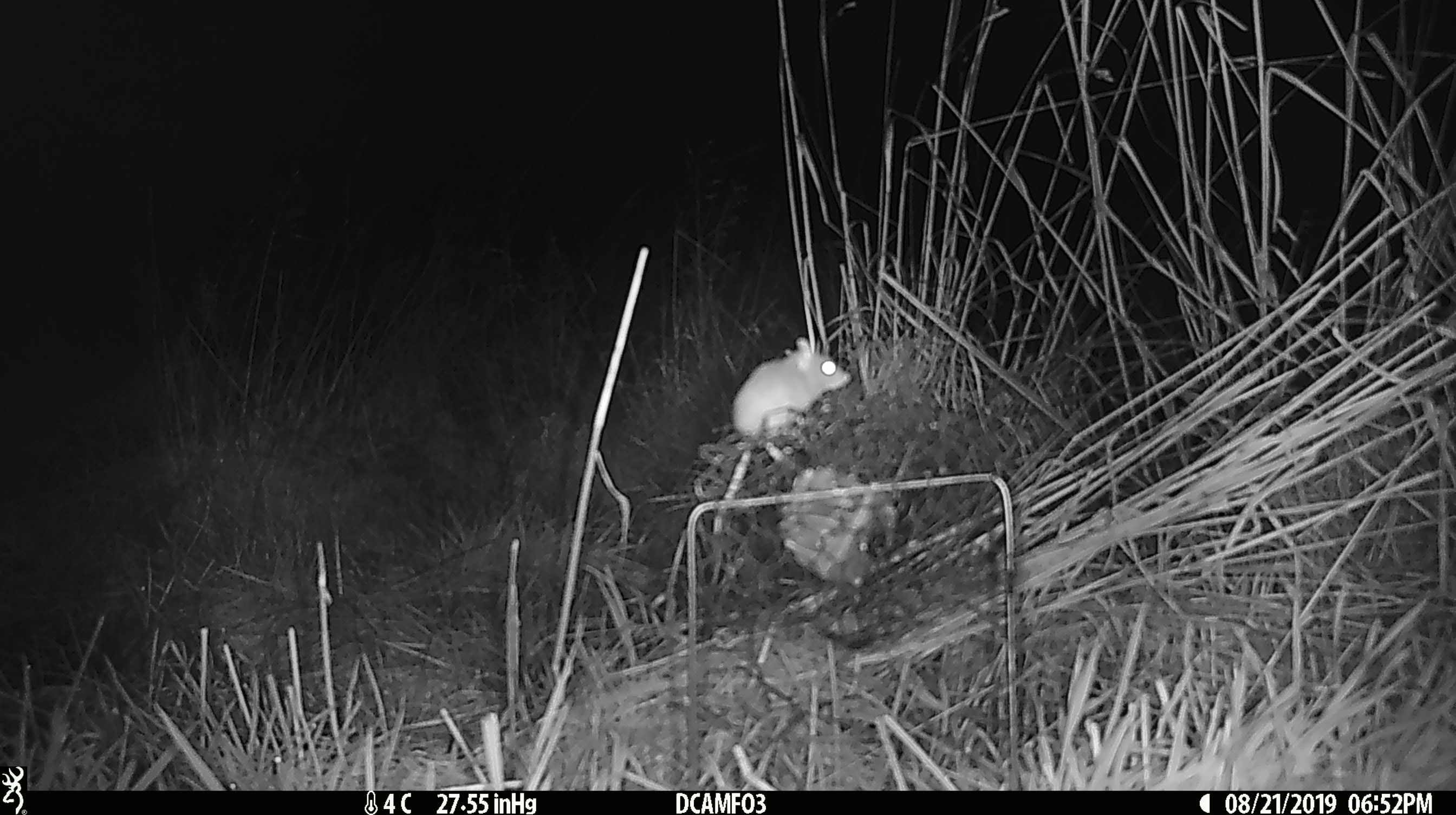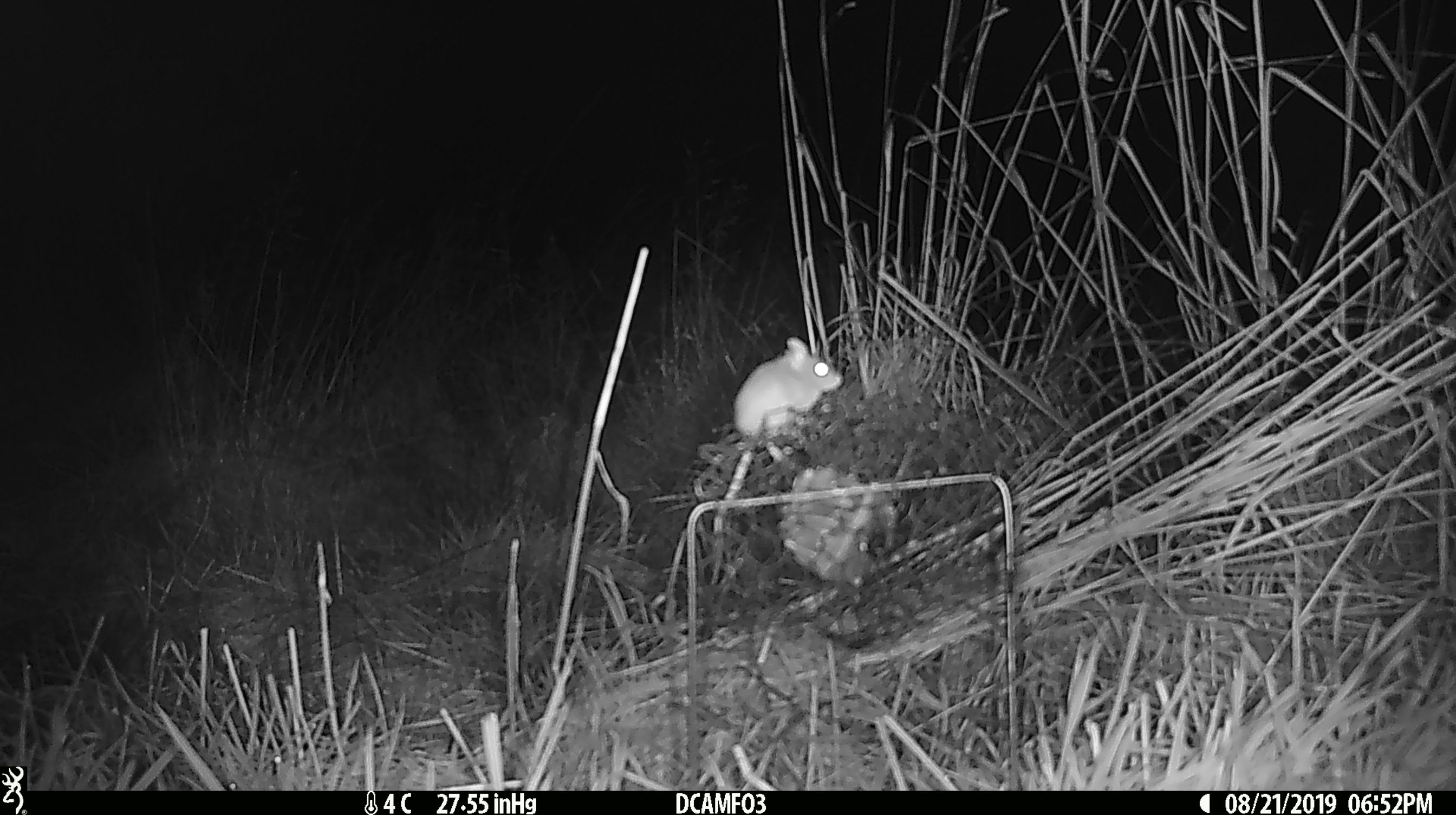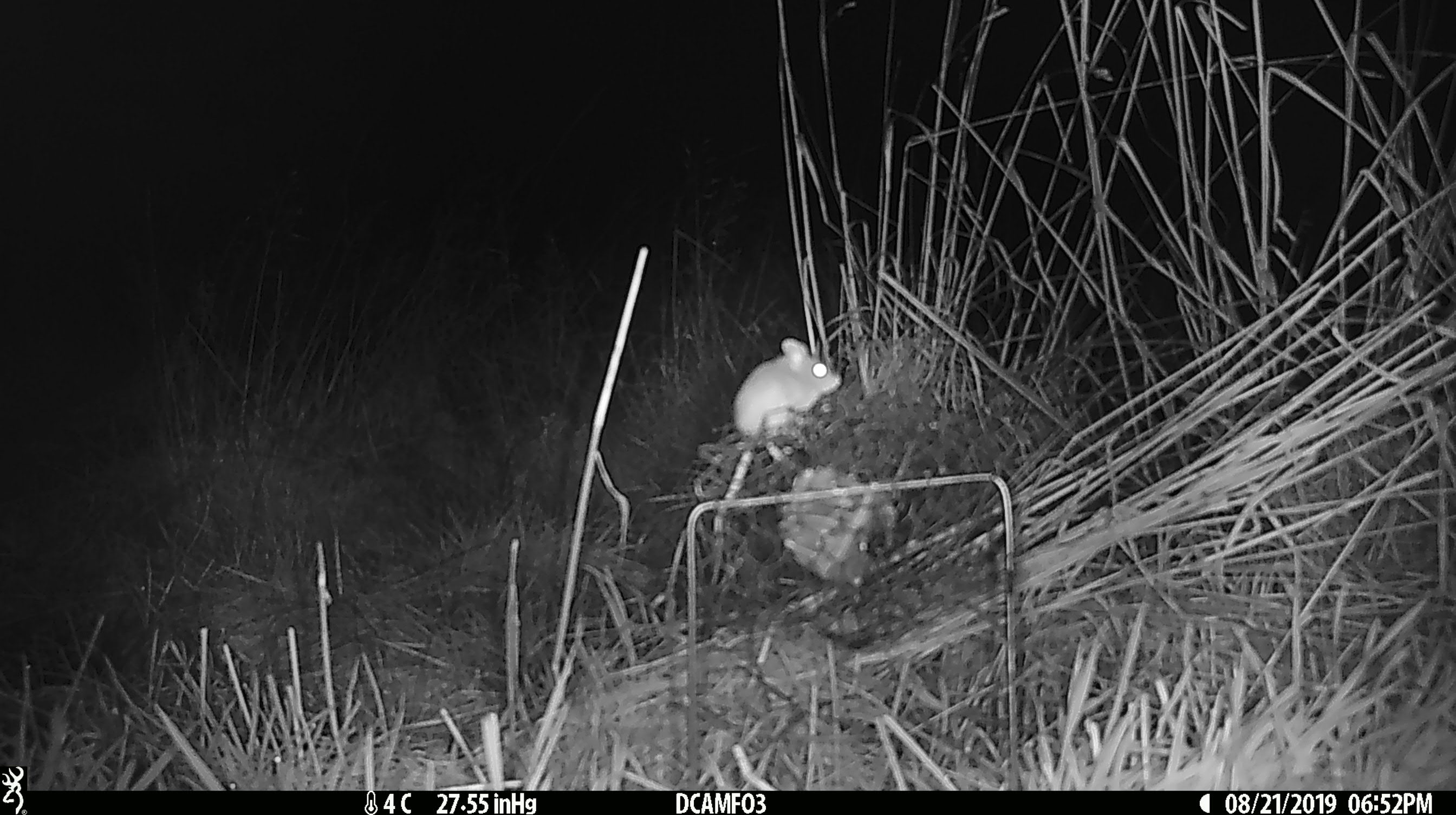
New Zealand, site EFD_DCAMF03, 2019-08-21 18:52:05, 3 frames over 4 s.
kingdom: Animalia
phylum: Chordata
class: Mammalia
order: Rodentia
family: Muridae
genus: Mus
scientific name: Mus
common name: mouse